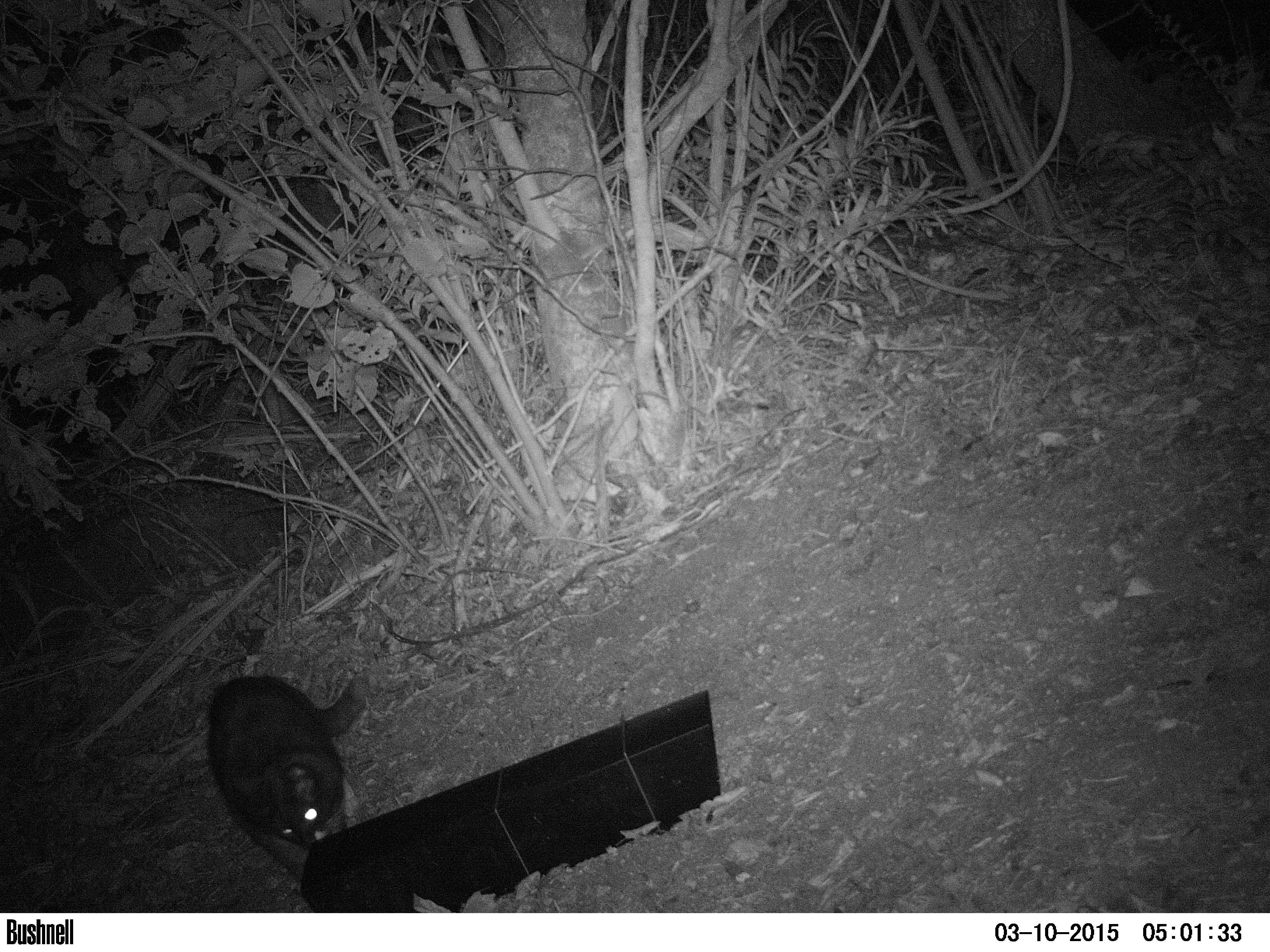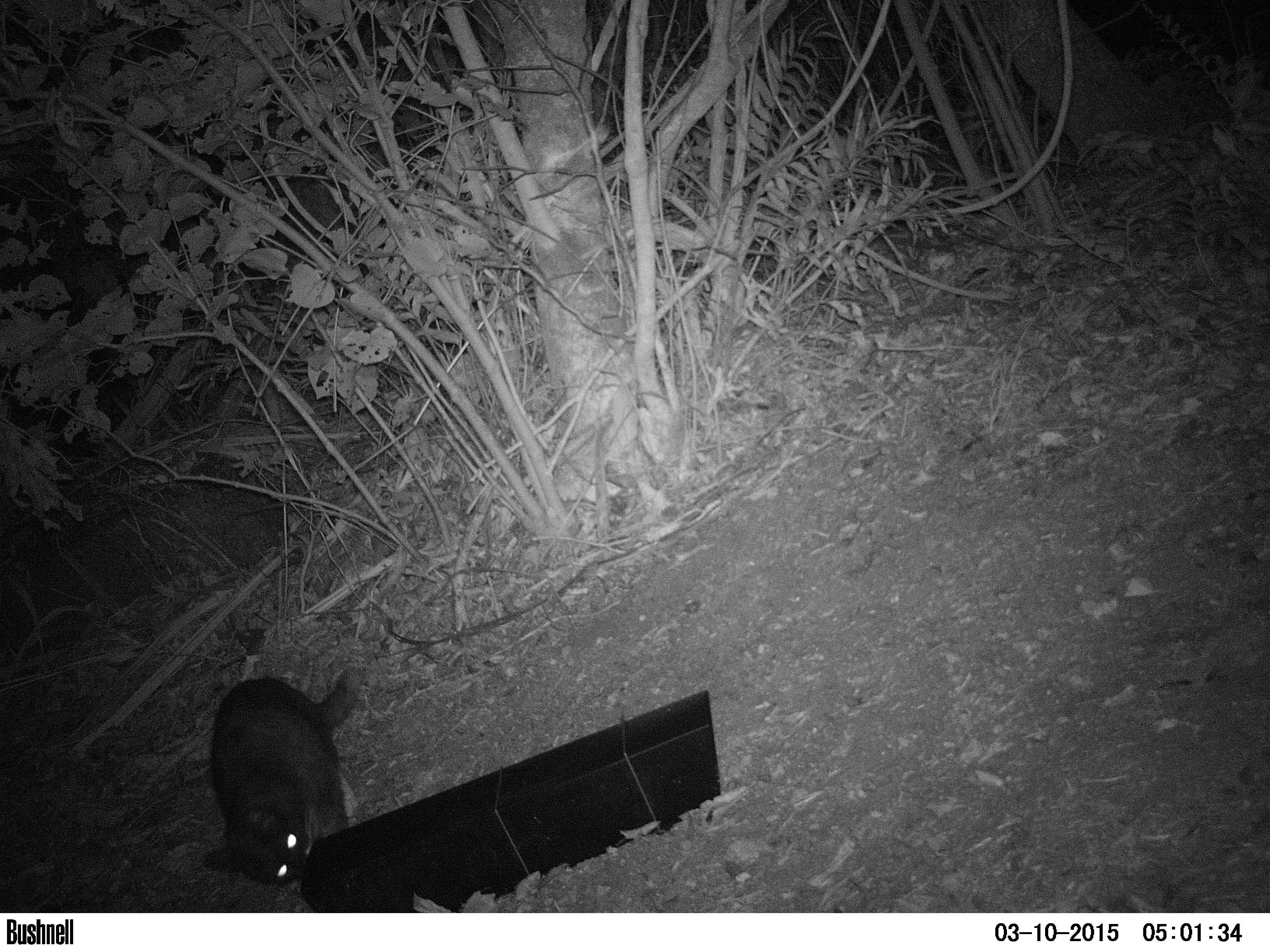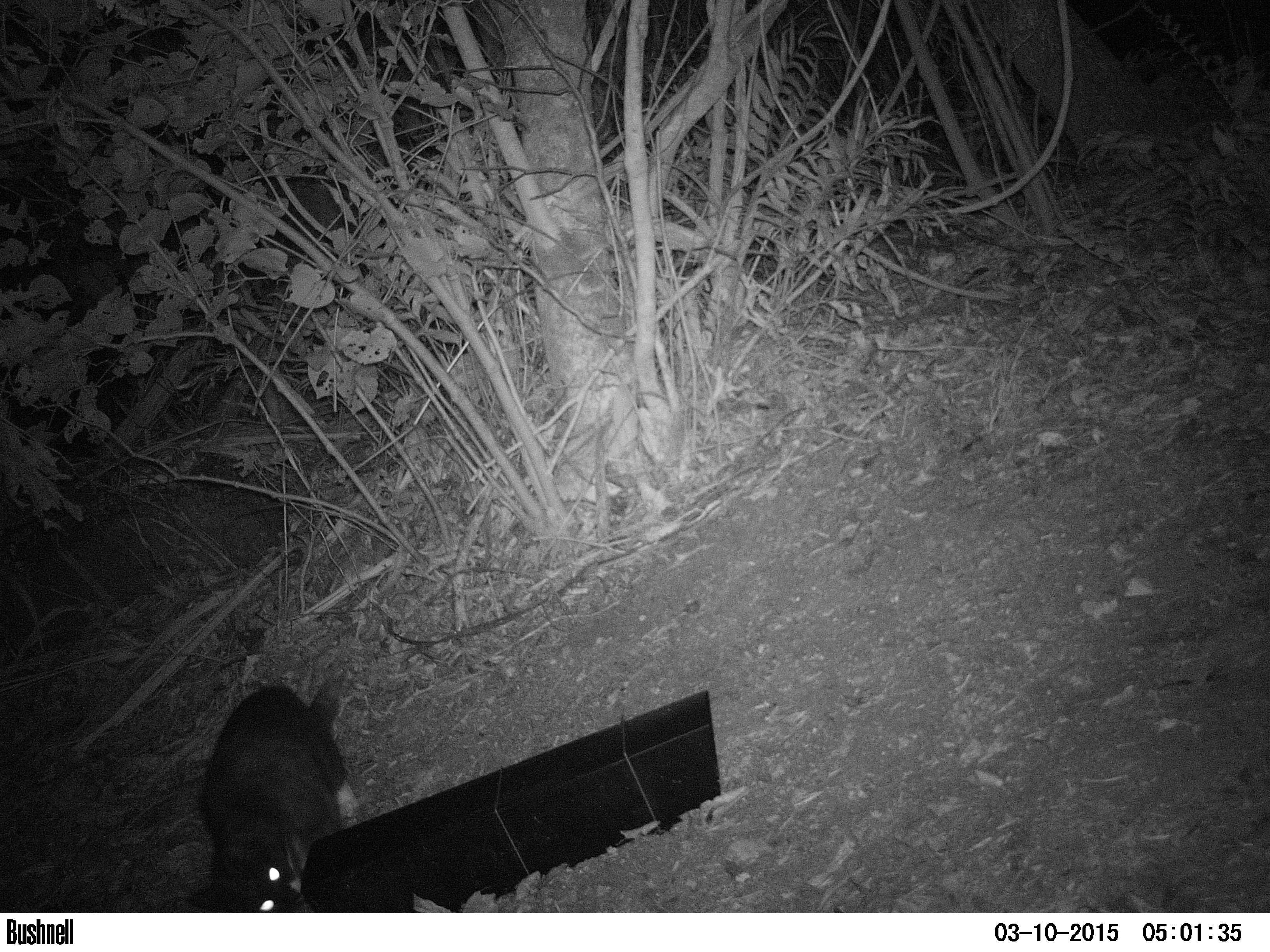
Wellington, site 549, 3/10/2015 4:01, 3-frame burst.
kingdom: Animalia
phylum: Chordata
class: Mammalia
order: Carnivora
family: Felidae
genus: Felis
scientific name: Felis catus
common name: cat